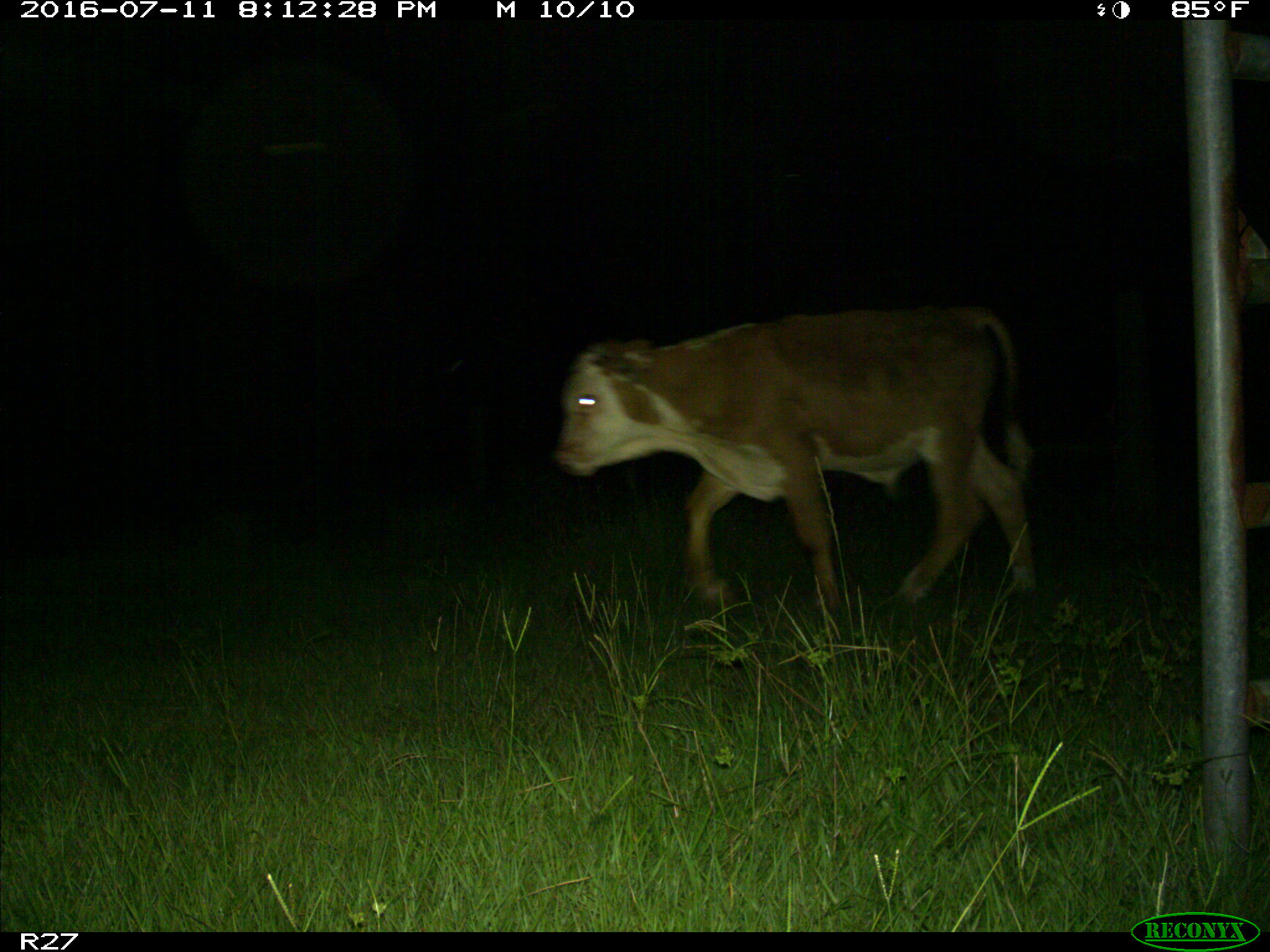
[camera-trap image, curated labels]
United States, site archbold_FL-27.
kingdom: Animalia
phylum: Chordata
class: Mammalia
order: Artiodactyla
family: Bovidae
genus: Bos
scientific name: Bos taurus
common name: domestic cow